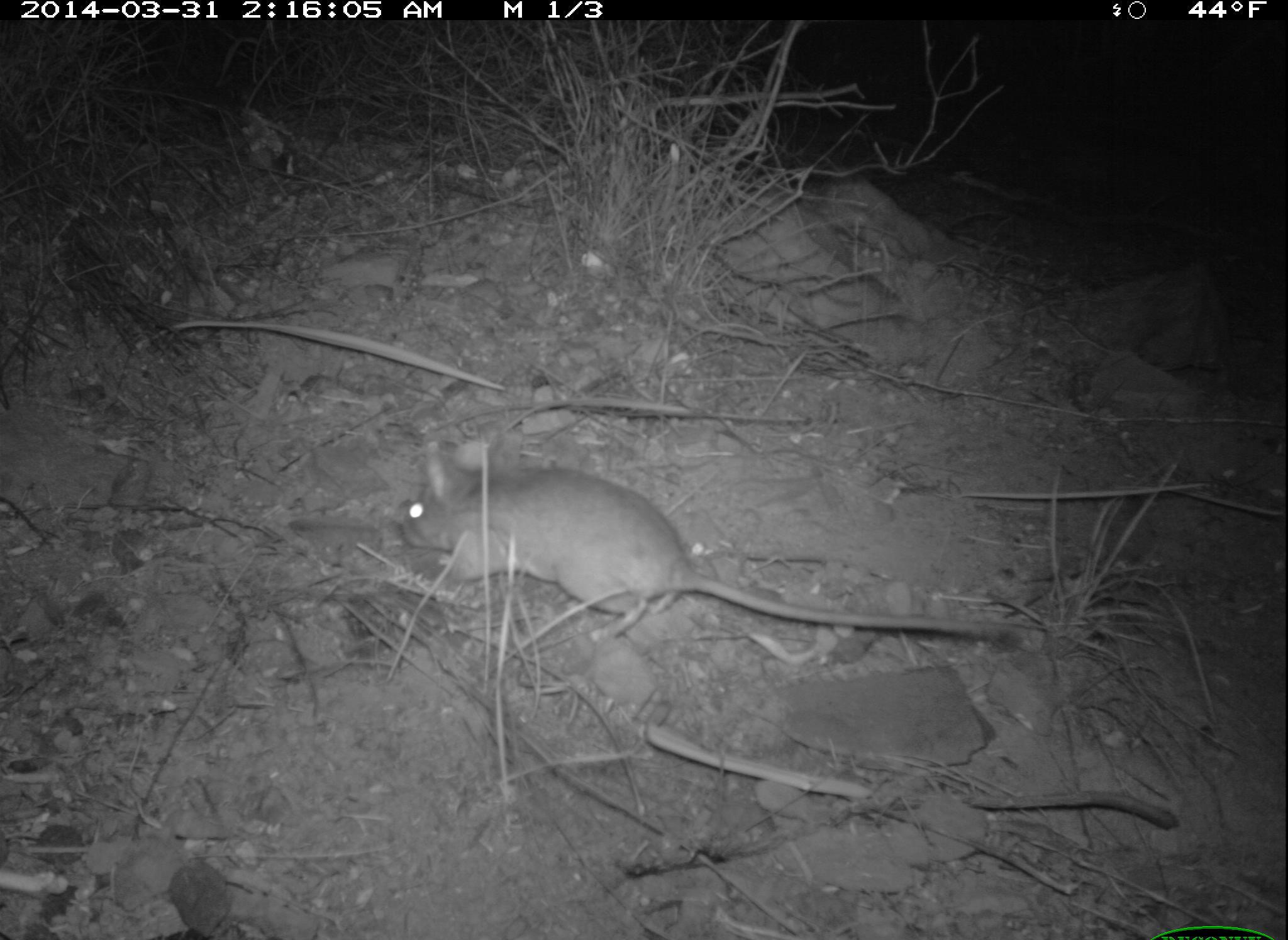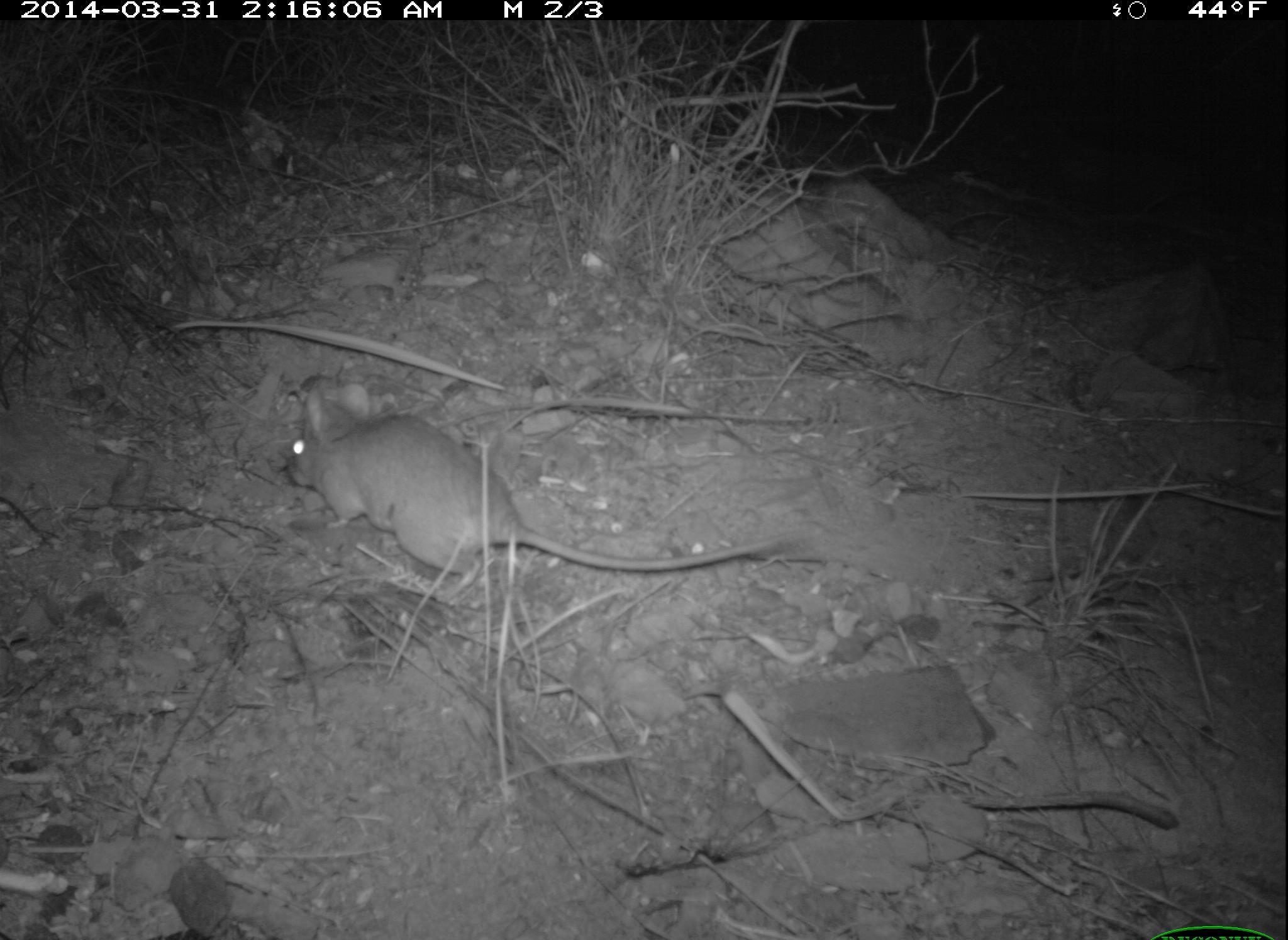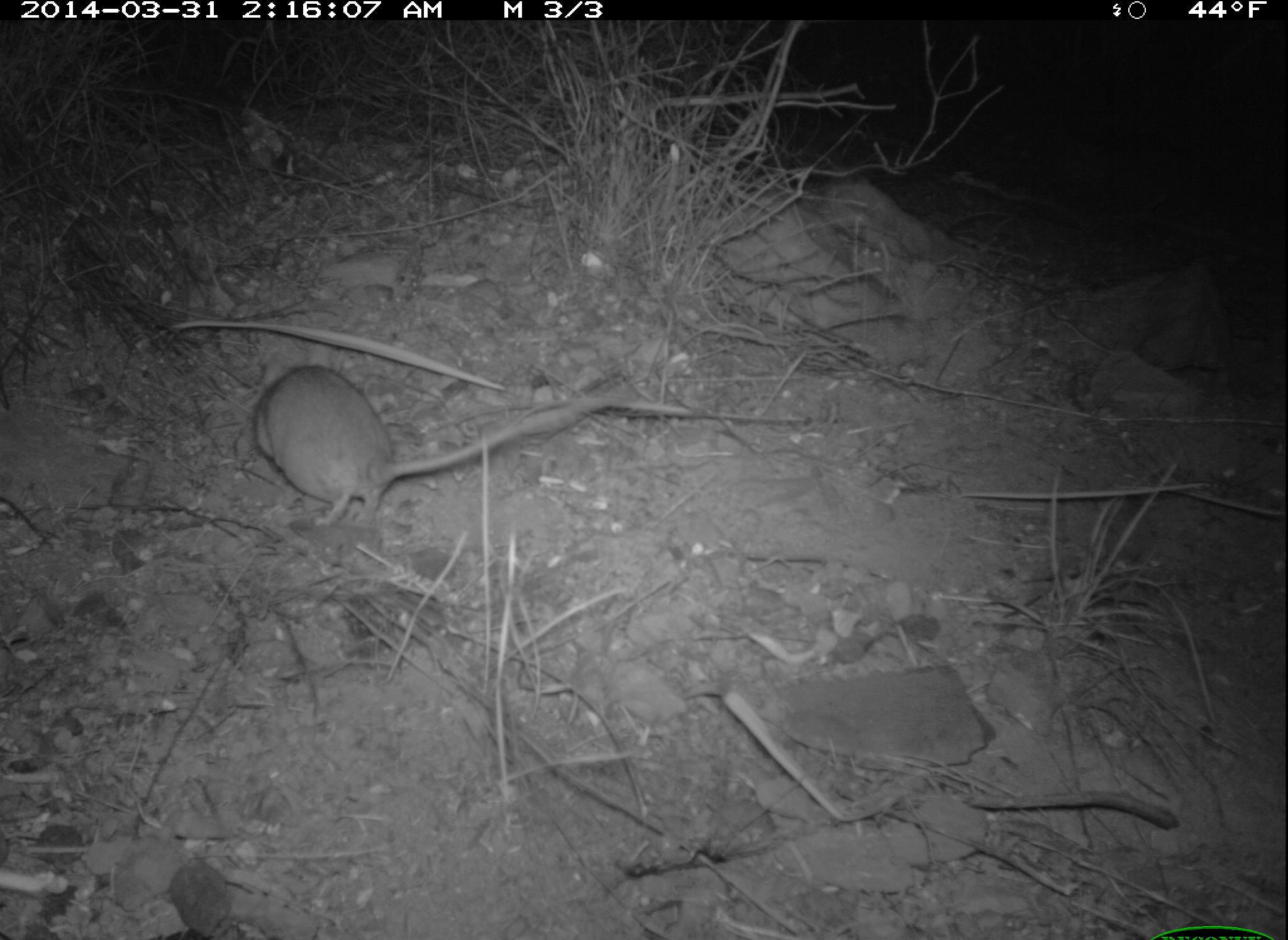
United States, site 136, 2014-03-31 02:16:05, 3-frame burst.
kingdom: Animalia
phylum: Chordata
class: Mammalia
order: Rodentia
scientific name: Rodentia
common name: rodent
Rodent (Rodentia).